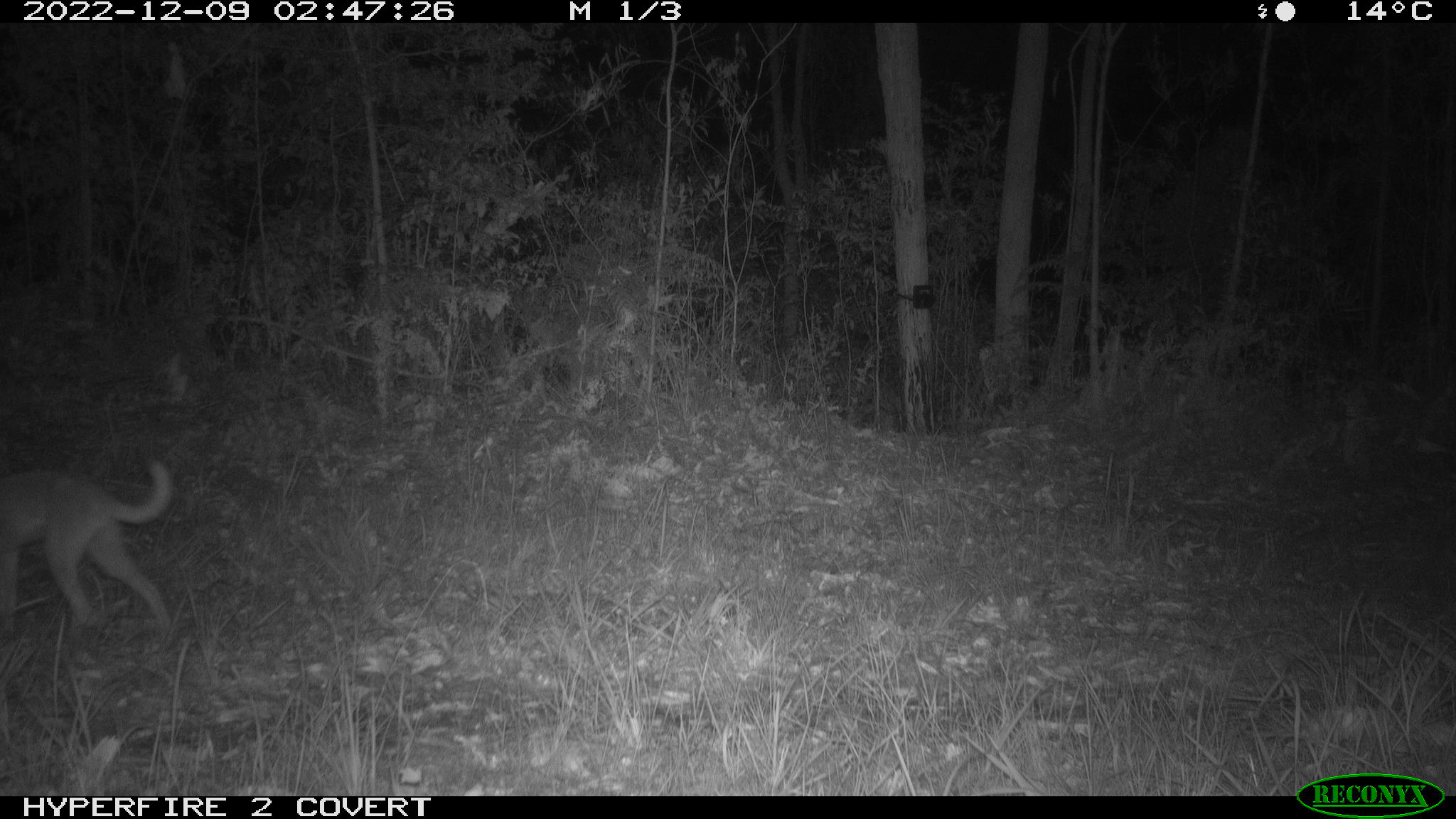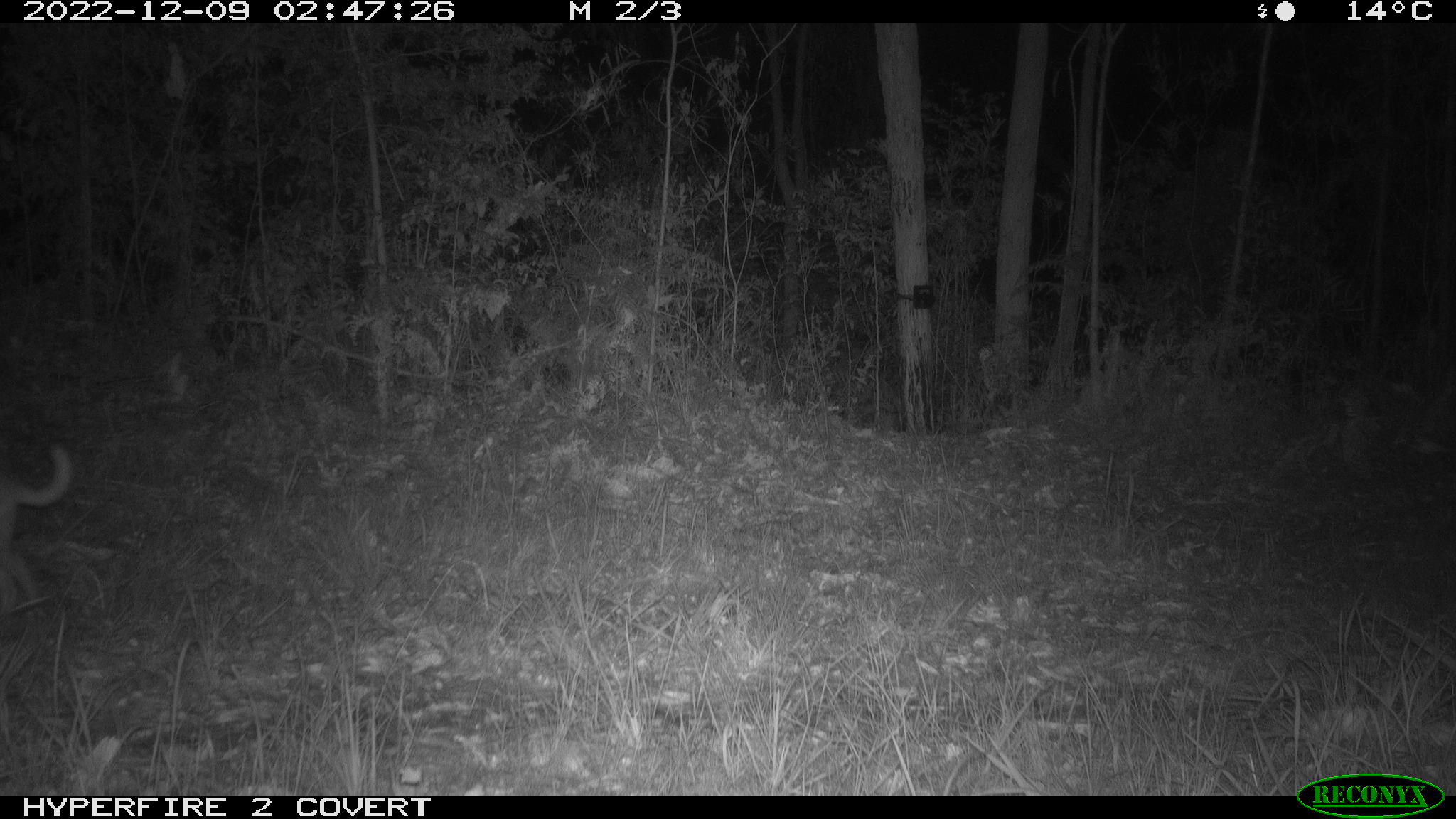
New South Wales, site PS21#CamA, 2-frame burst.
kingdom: Animalia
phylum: Chordata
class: Mammalia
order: Carnivora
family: Canidae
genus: Canis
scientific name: Canis familiaris dingo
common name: dingo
Dingo (Canis familiaris dingo).